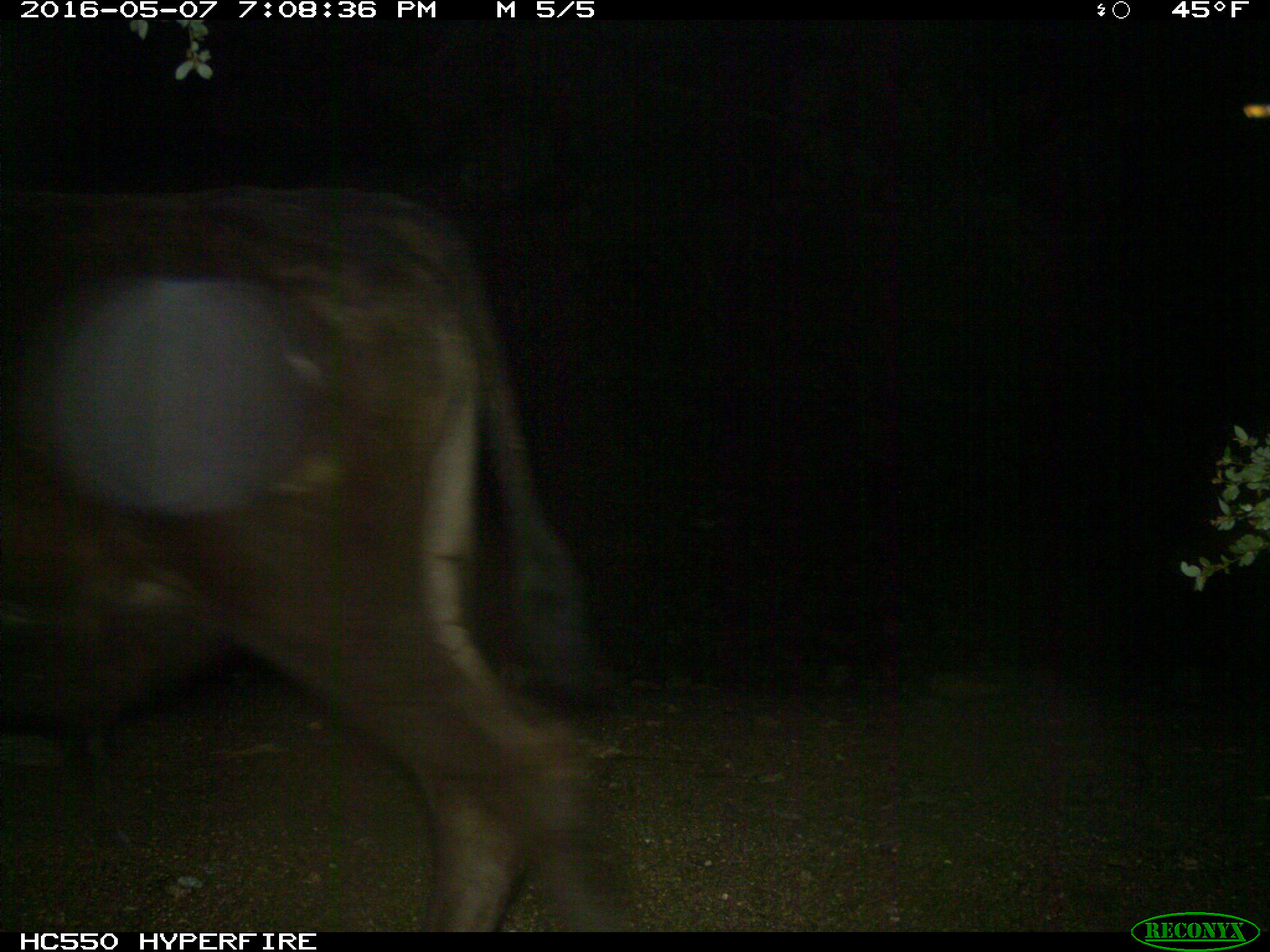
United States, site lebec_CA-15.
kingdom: Animalia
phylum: Chordata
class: Mammalia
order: Artiodactyla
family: Bovidae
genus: Bos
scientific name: Bos taurus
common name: domestic cow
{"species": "Bos taurus (domestic cow)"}